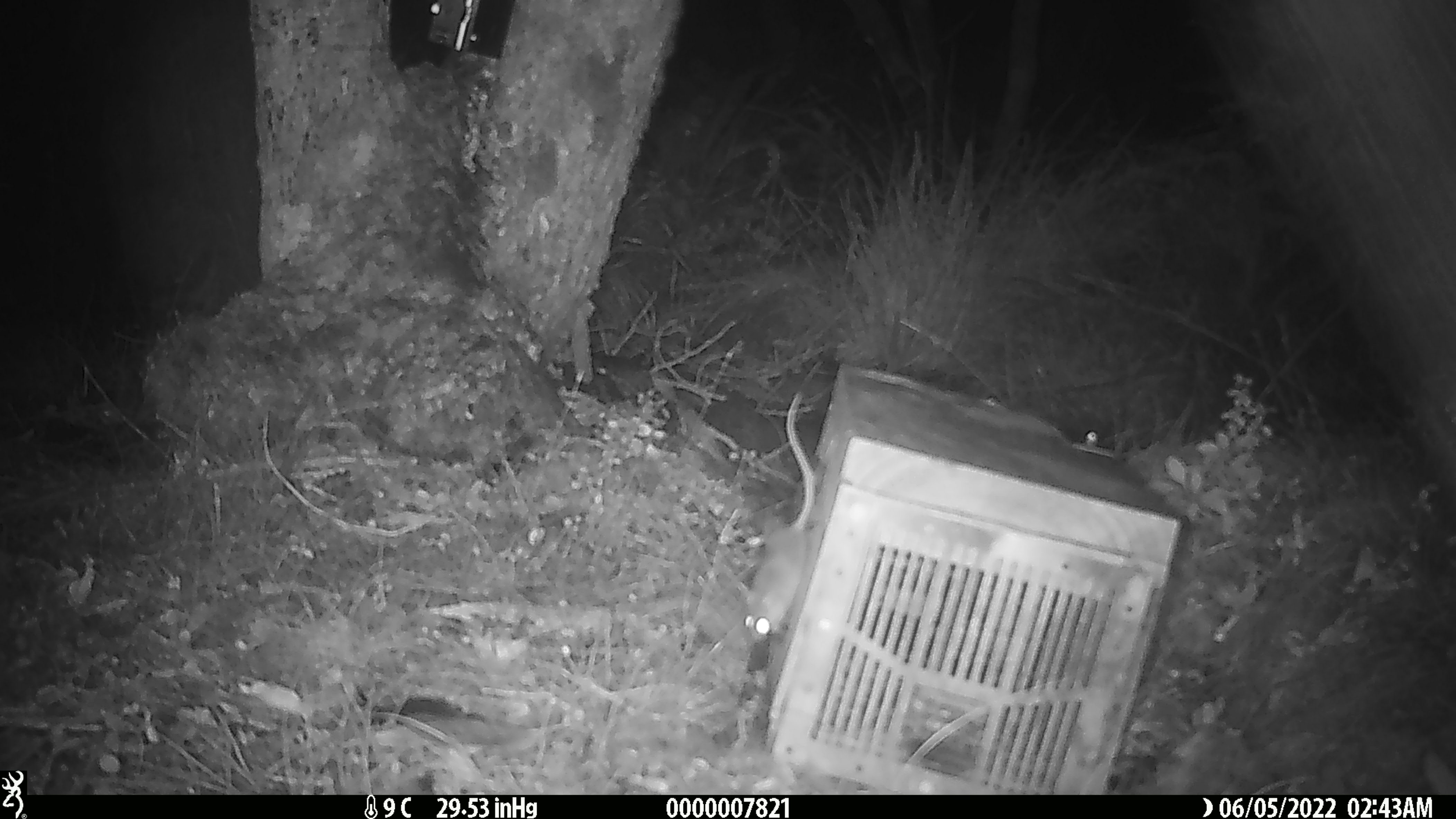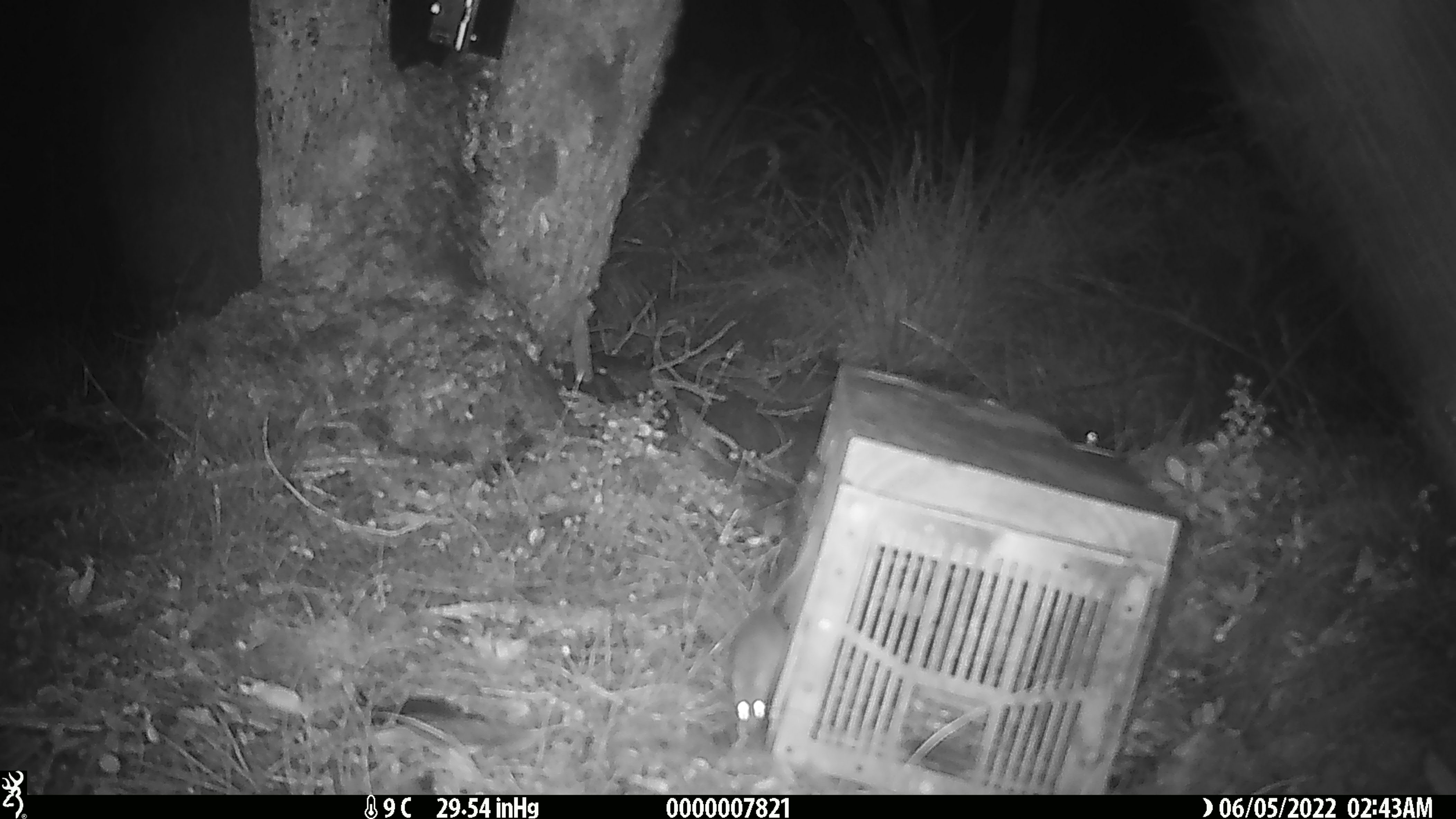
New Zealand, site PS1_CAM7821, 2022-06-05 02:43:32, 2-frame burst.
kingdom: Animalia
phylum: Chordata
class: Mammalia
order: Rodentia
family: Muridae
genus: Mus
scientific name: Mus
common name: mouse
Mouse (Mus).